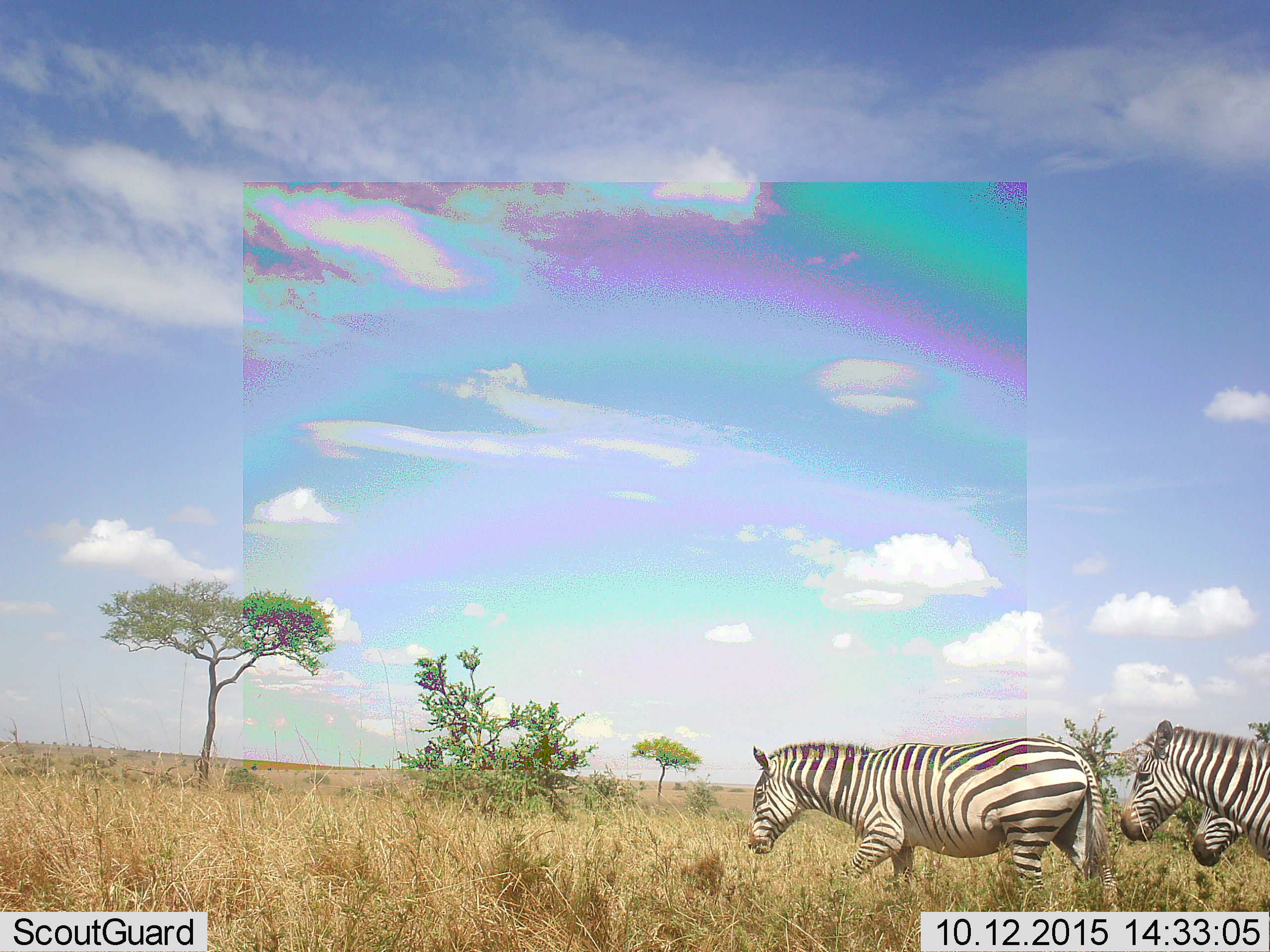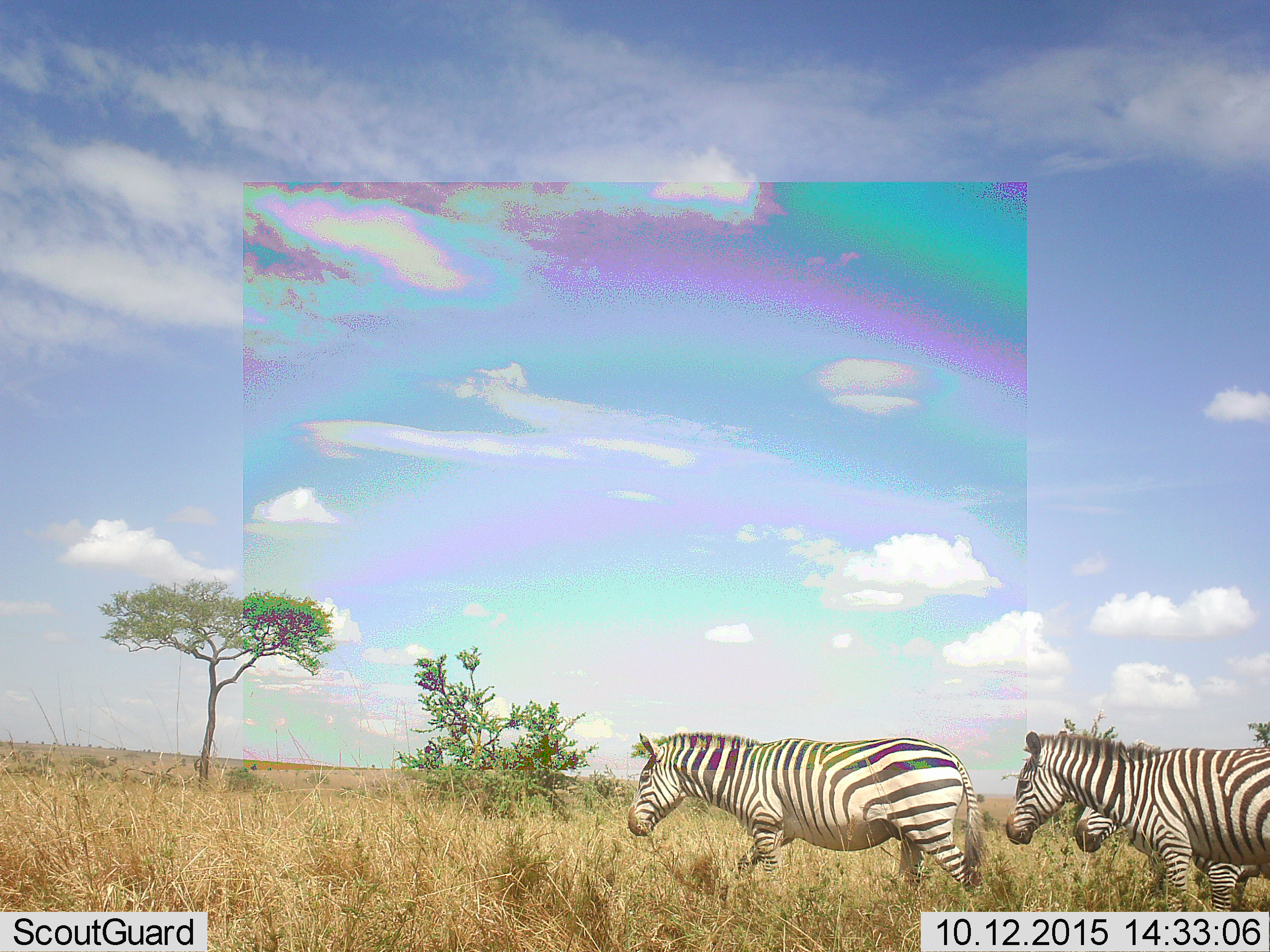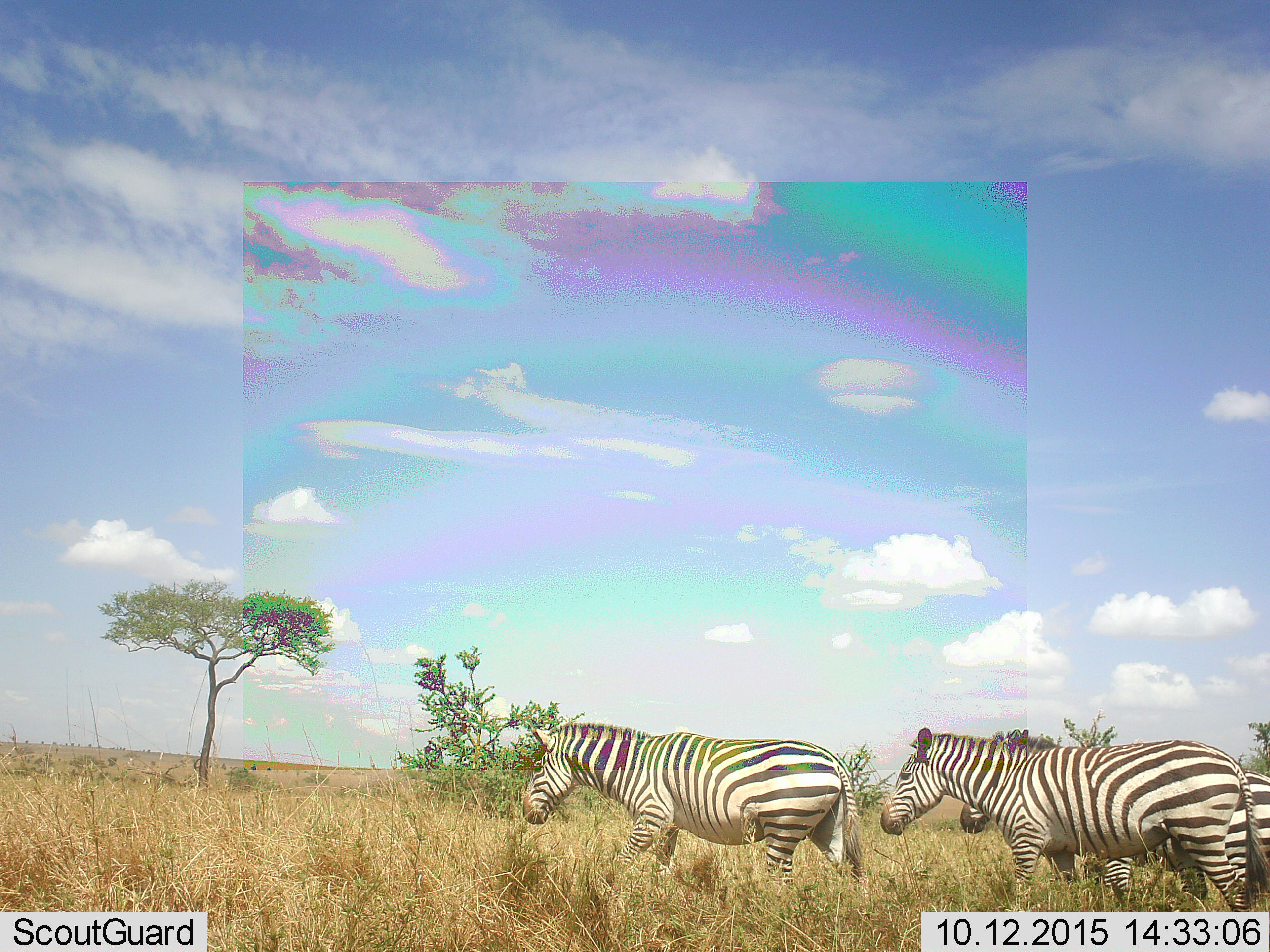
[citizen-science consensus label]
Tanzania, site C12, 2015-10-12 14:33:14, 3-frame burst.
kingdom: Animalia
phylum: Chordata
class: Mammalia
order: Perissodactyla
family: Equidae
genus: Equus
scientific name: Equus quagga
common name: plains zebra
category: zebra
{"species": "zebra (plains zebra) (Equus quagga)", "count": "3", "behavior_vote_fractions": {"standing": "0%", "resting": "7%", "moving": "93%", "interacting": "0%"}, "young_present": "0%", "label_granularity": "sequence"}